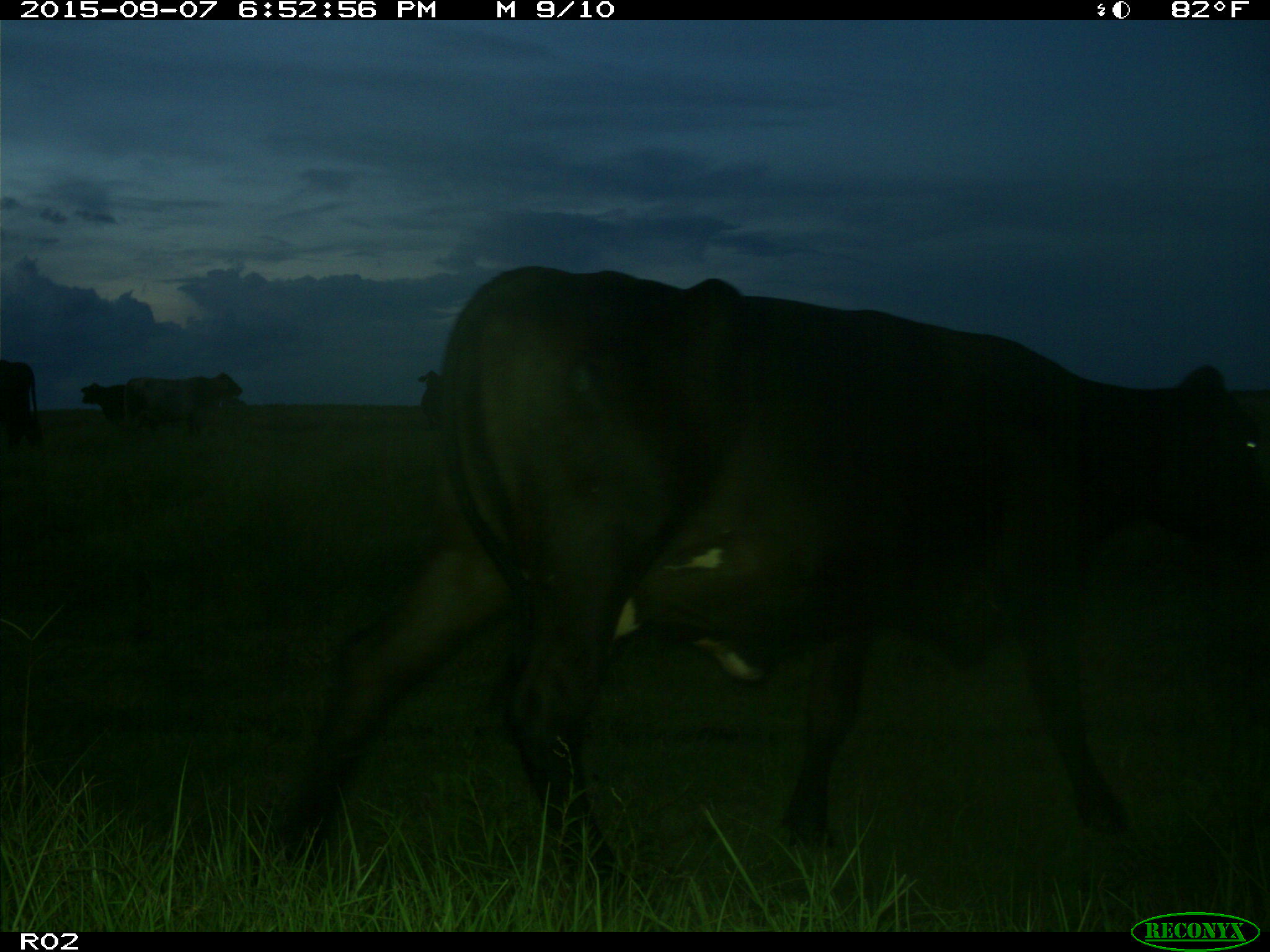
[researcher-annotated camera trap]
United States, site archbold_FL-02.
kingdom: Animalia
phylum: Chordata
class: Mammalia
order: Artiodactyla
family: Bovidae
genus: Bos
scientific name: Bos taurus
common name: domestic cow